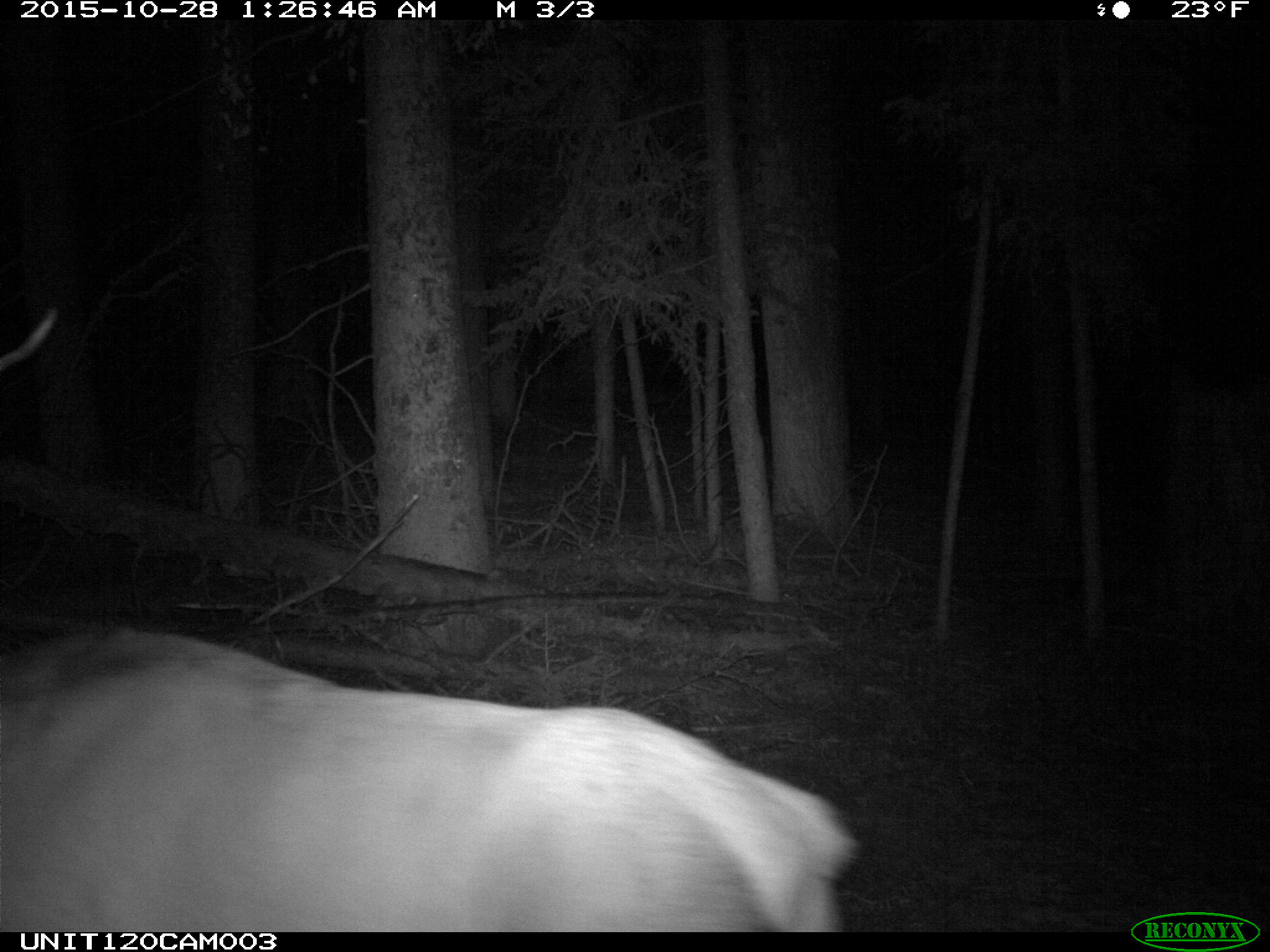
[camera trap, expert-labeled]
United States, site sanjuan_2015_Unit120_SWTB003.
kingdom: Animalia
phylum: Chordata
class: Mammalia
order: Artiodactyla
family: Cervidae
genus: Cervus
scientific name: Cervus elaphus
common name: red deer